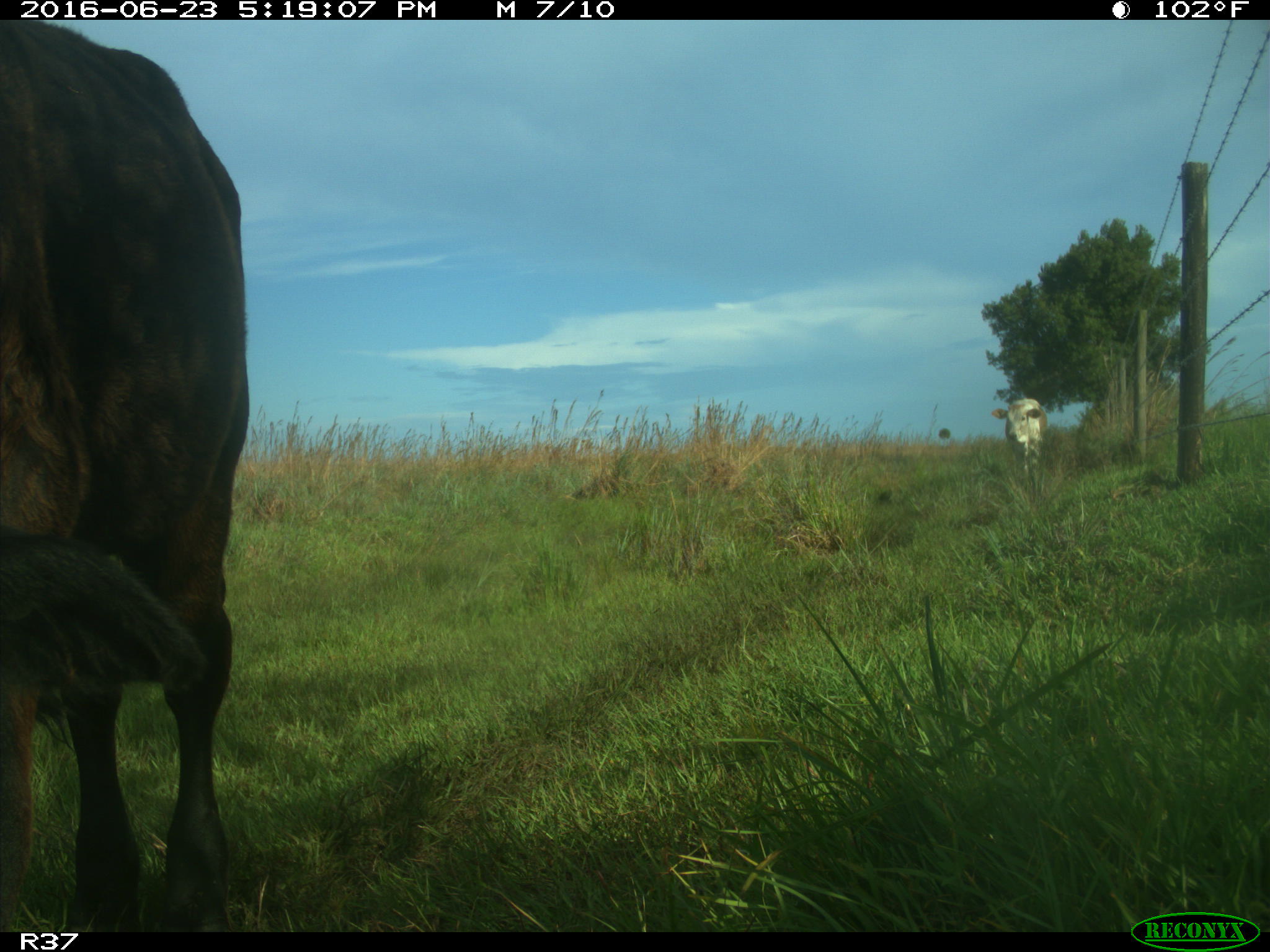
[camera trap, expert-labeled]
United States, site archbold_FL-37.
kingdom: Animalia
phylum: Chordata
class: Mammalia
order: Artiodactyla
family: Bovidae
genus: Bos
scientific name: Bos taurus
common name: domestic cow